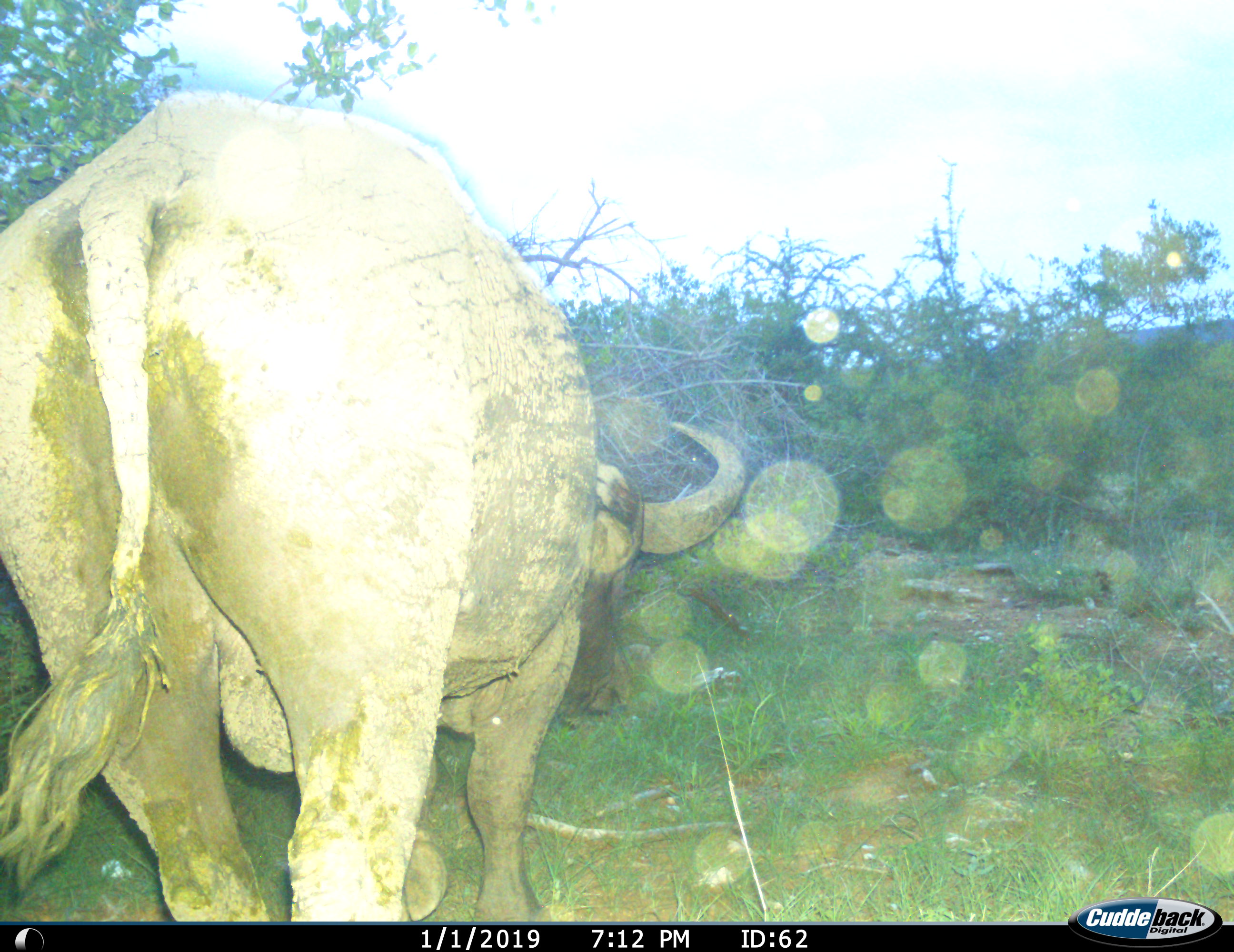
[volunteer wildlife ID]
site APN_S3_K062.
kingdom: Animalia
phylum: Chordata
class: Mammalia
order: Artiodactyla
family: Bovidae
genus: Syncerus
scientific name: Syncerus caffer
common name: african buffalo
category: buffalo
Buffalo (african buffalo) (Syncerus caffer), count 1. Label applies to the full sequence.